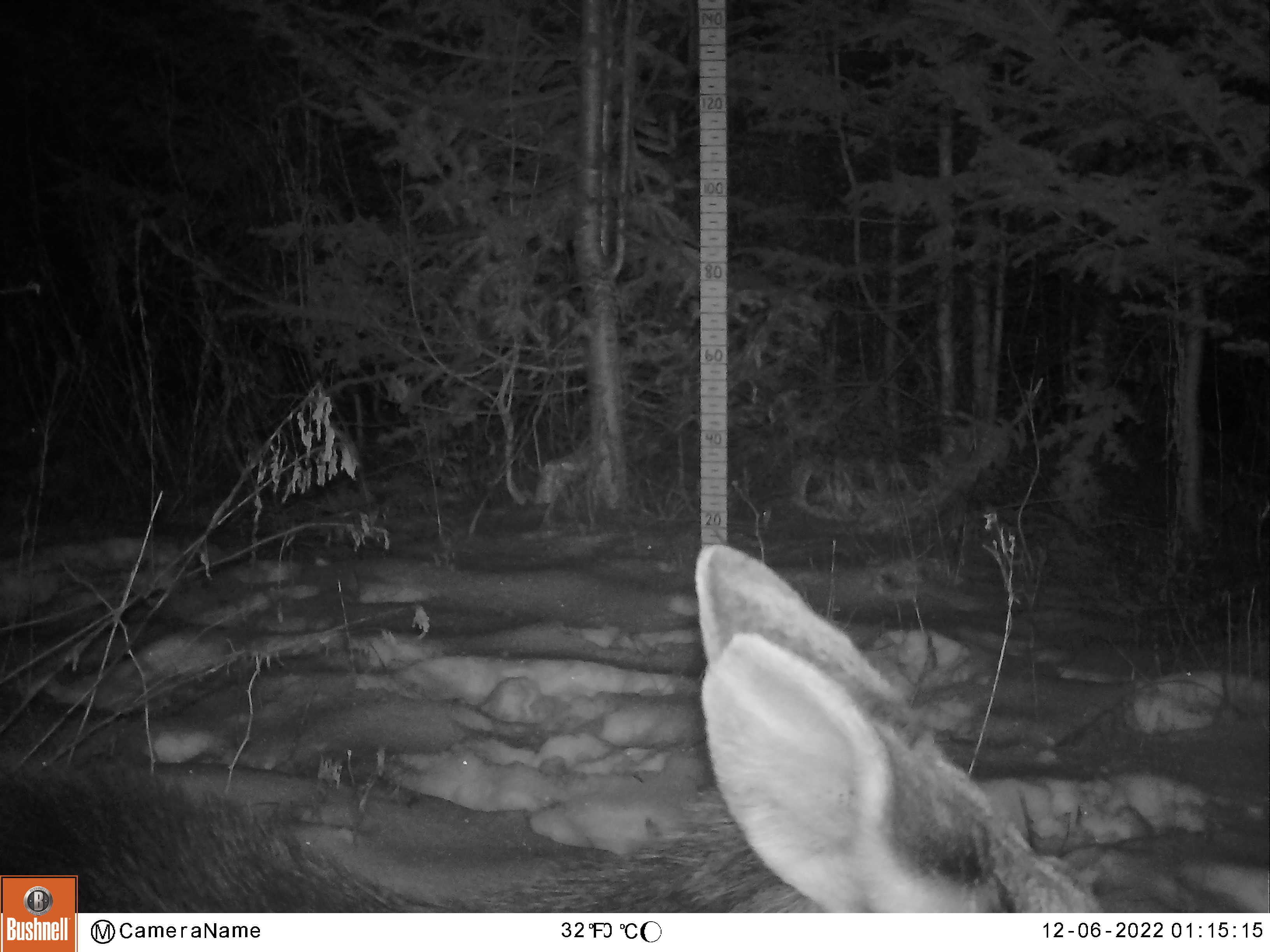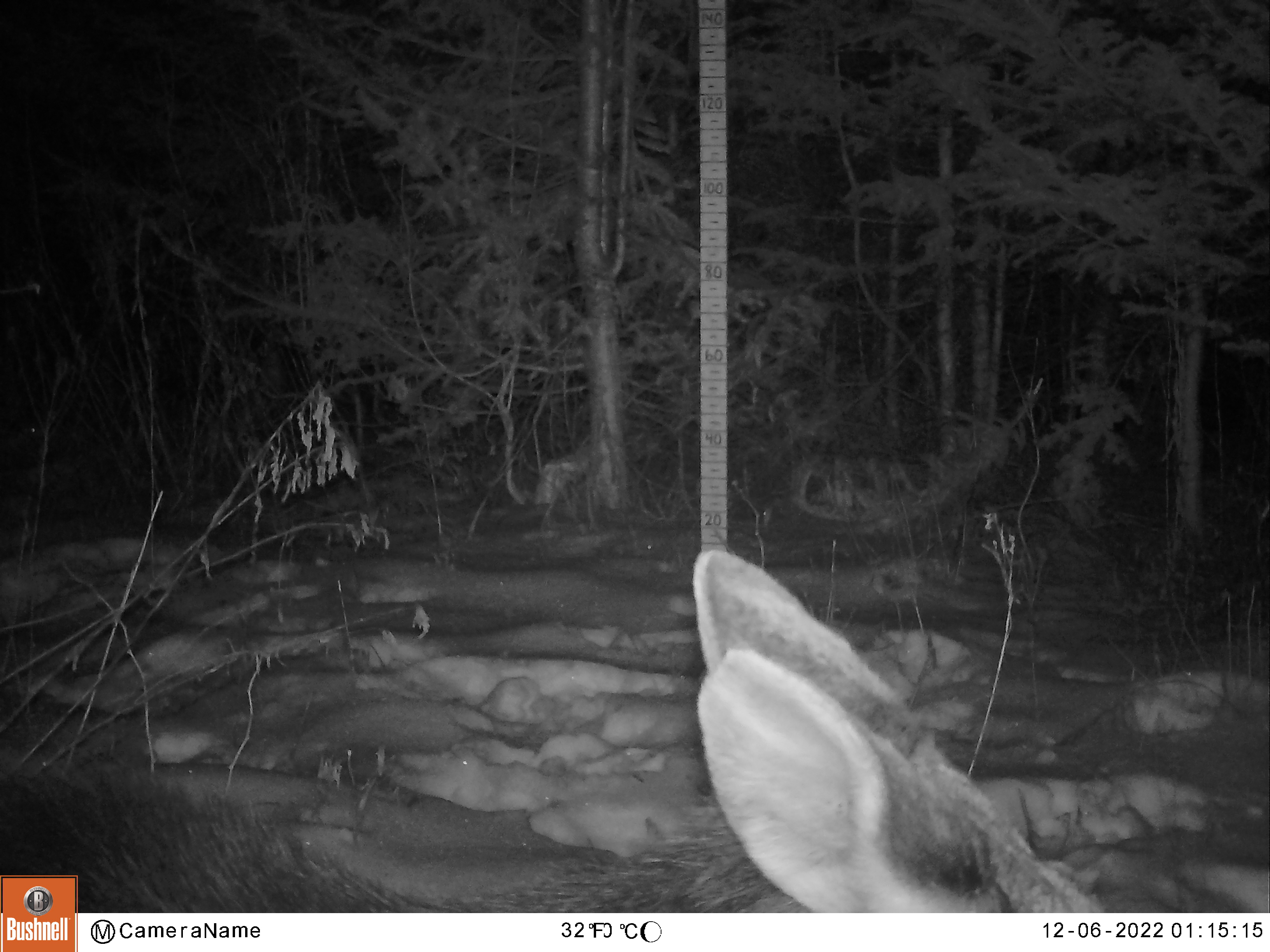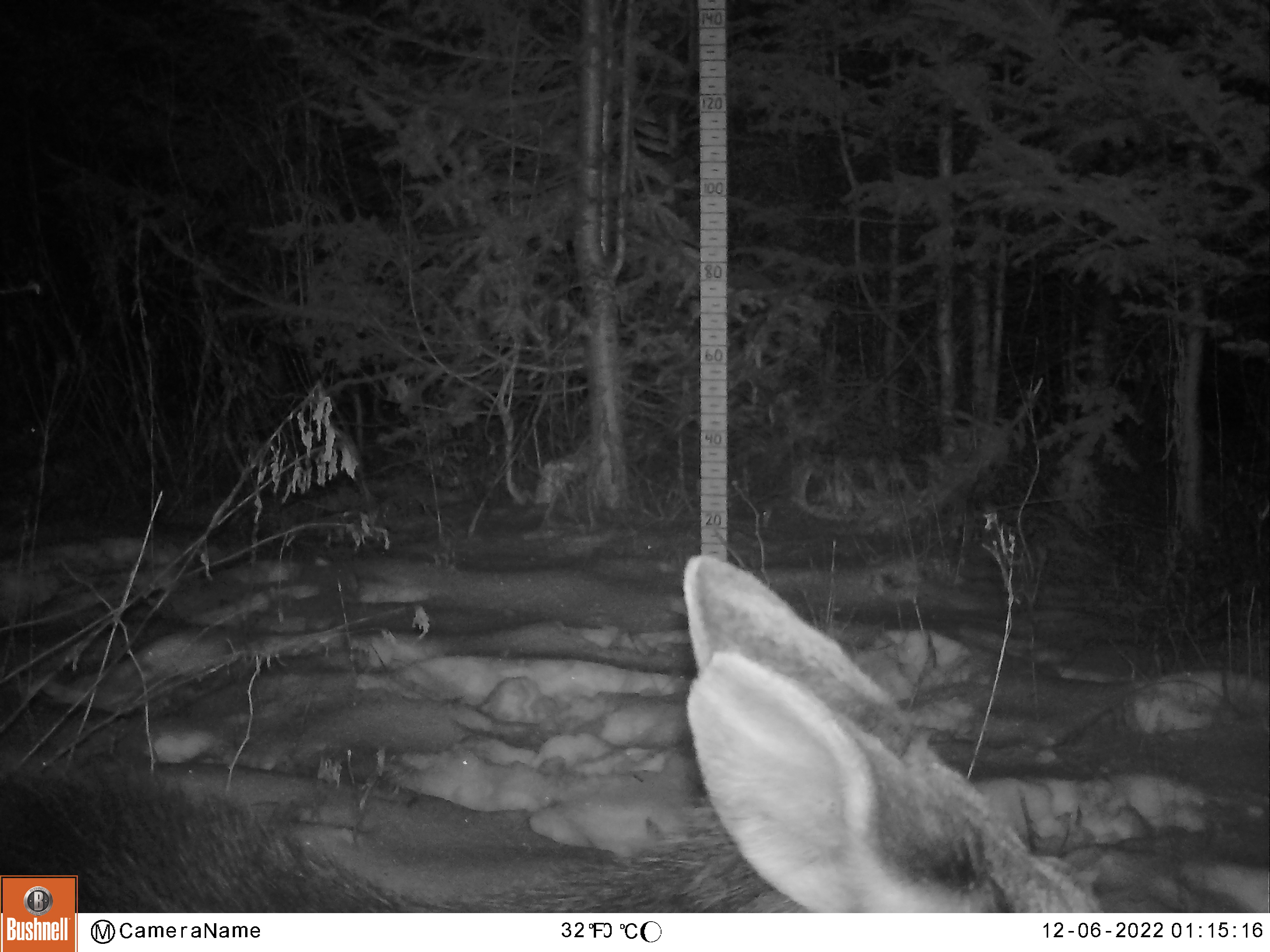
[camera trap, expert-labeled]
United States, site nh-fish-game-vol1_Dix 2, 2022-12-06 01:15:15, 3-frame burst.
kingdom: Animalia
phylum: Chordata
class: Mammalia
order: Artiodactyla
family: Cervidae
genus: Alces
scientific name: Alces alces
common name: moose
Moose (Alces alces).